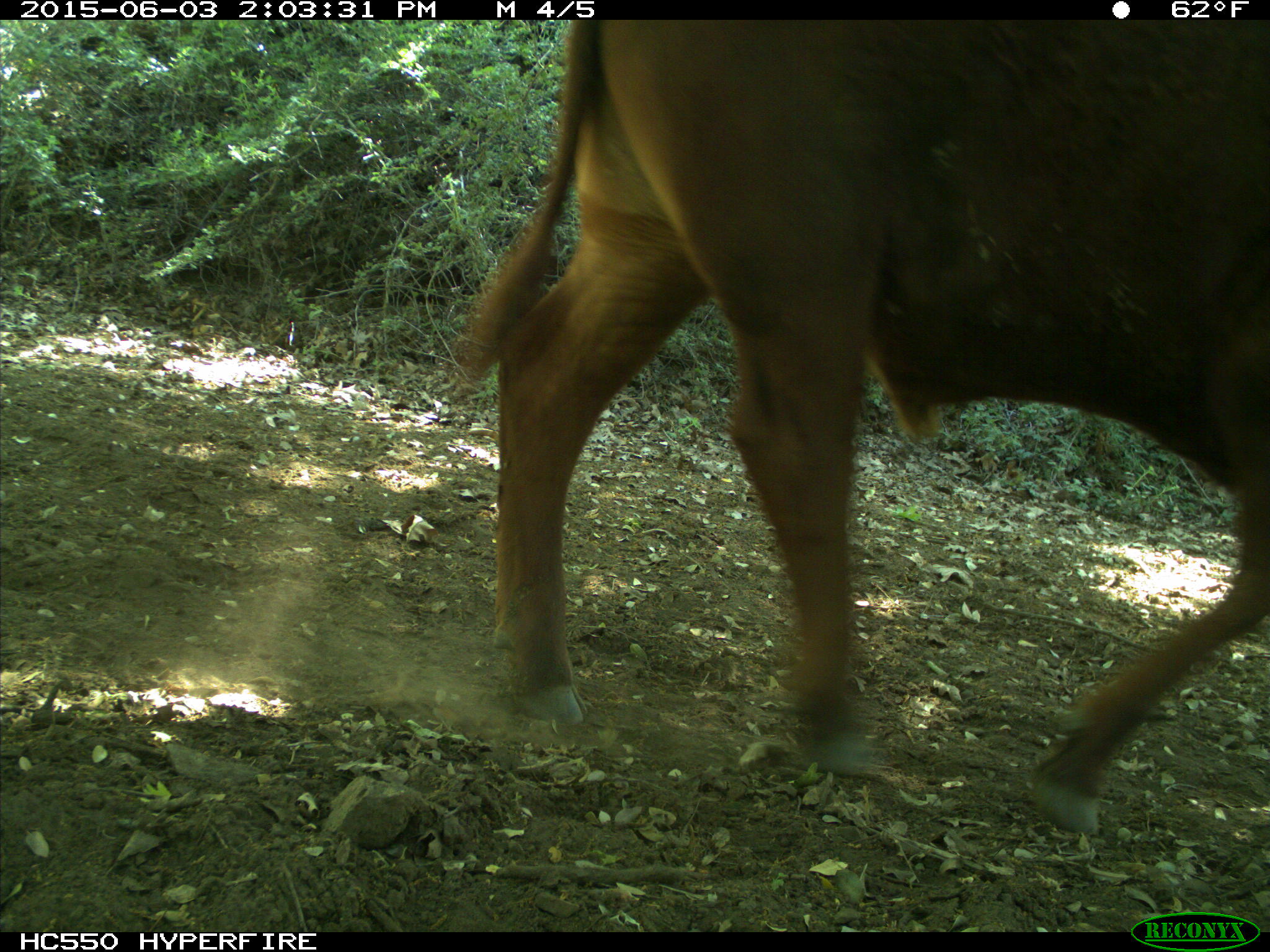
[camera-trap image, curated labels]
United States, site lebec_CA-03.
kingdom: Animalia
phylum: Chordata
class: Mammalia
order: Artiodactyla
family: Bovidae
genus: Bos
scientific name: Bos taurus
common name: domestic cow